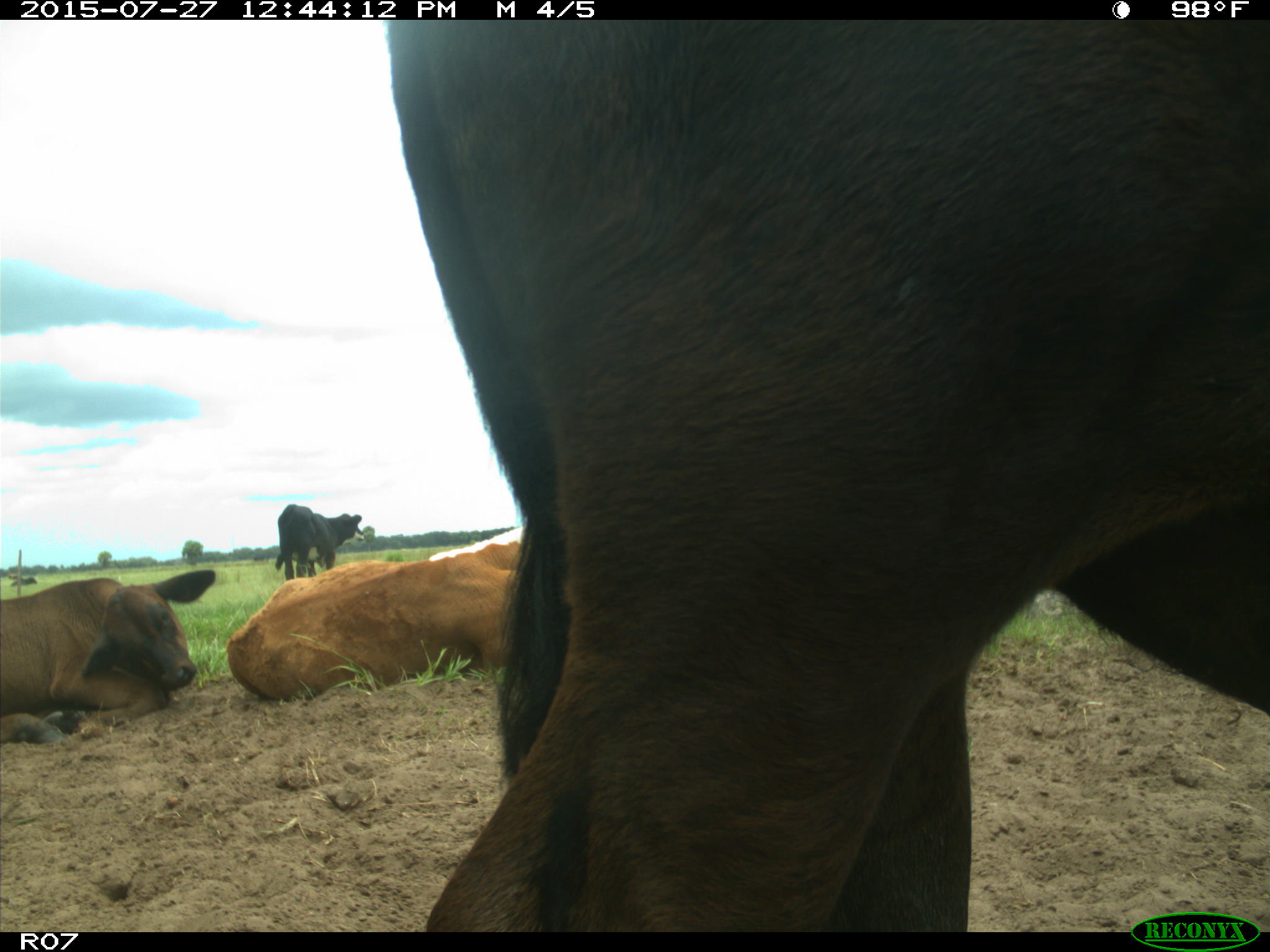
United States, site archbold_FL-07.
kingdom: Animalia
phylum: Chordata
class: Mammalia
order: Artiodactyla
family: Bovidae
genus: Bos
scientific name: Bos taurus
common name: domestic cow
Bos taurus (domestic cow).